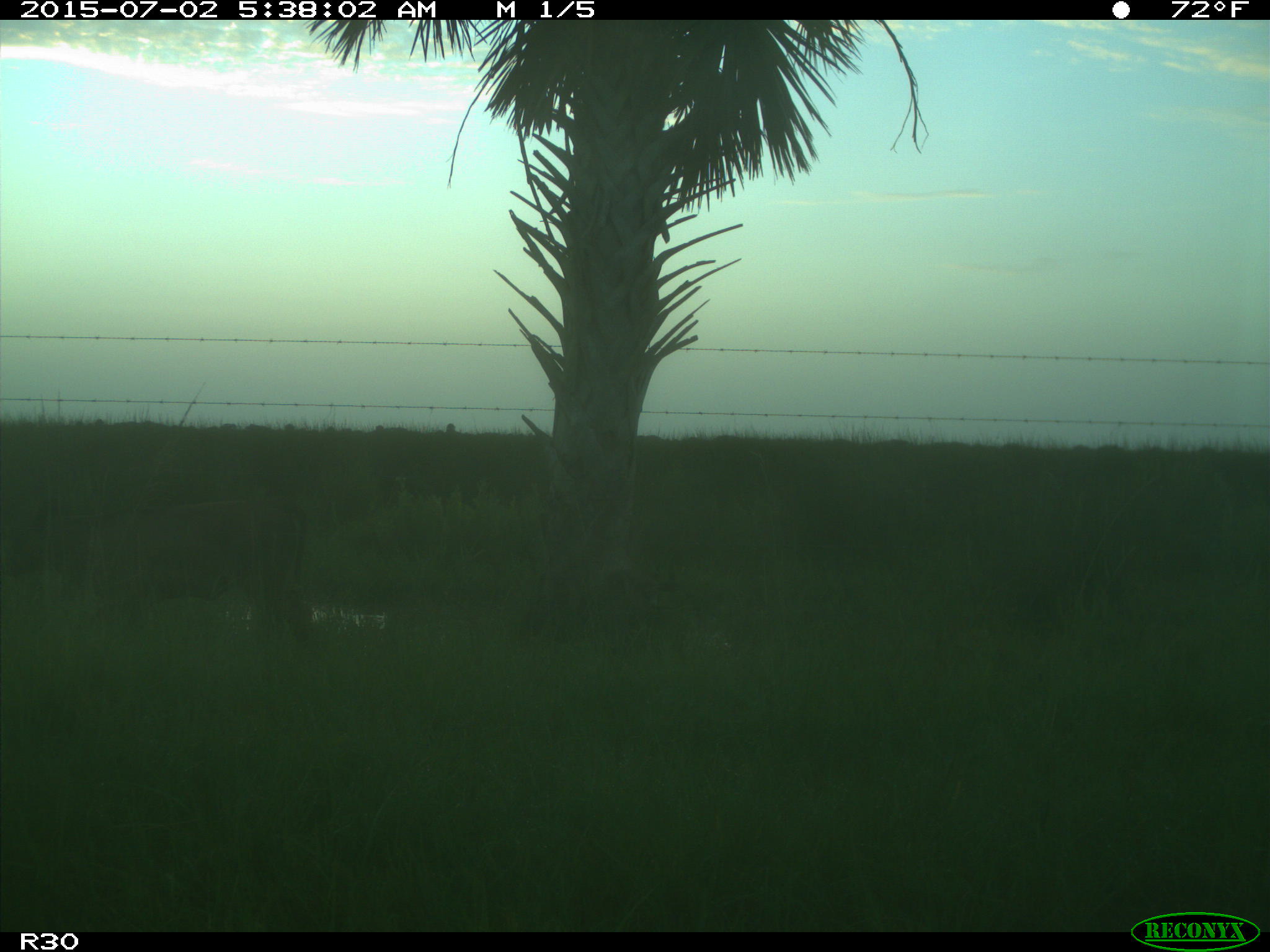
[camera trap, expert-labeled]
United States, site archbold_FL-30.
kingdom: Animalia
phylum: Chordata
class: Mammalia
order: Artiodactyla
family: Bovidae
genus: Bos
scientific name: Bos taurus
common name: domestic cow